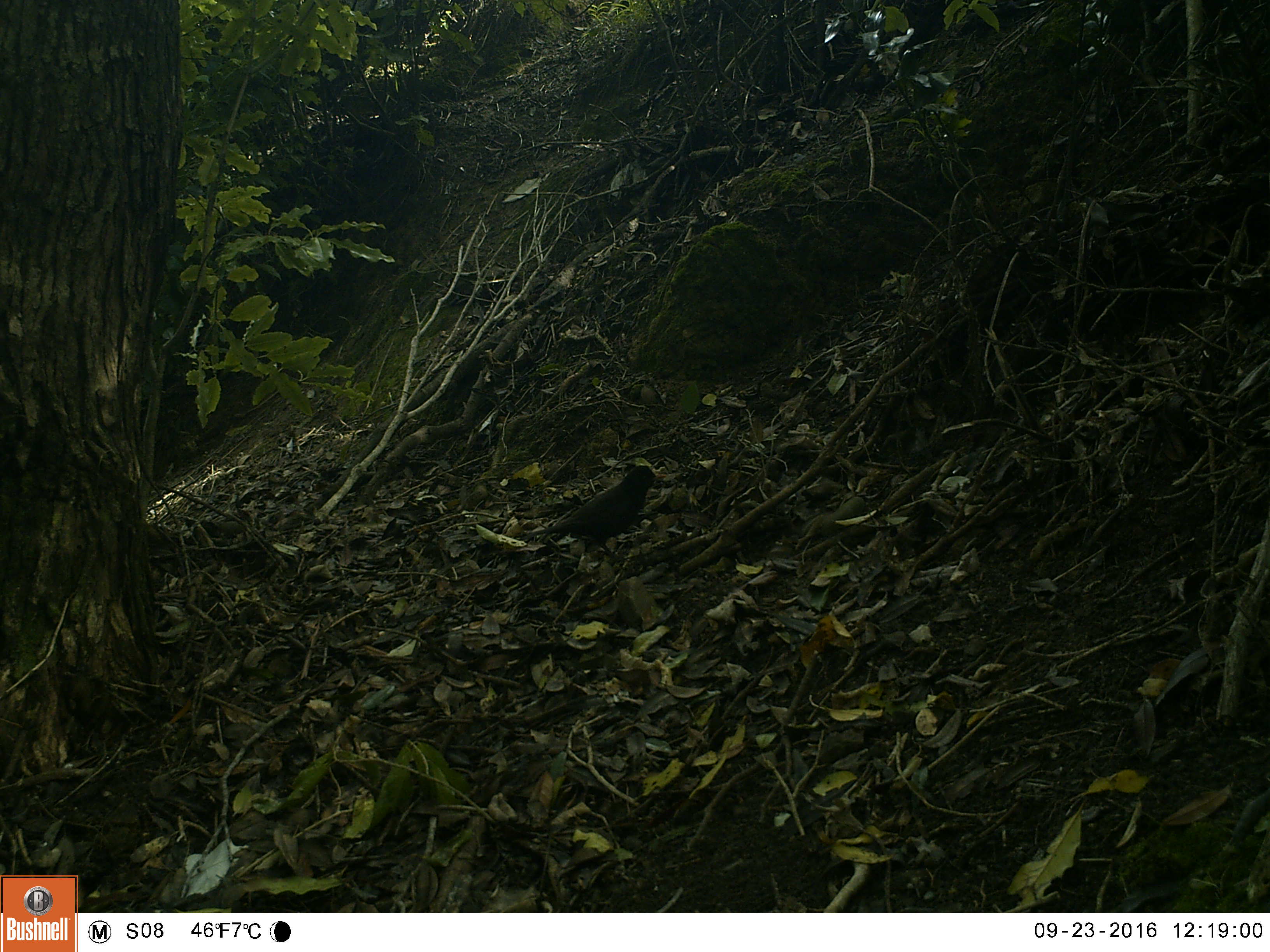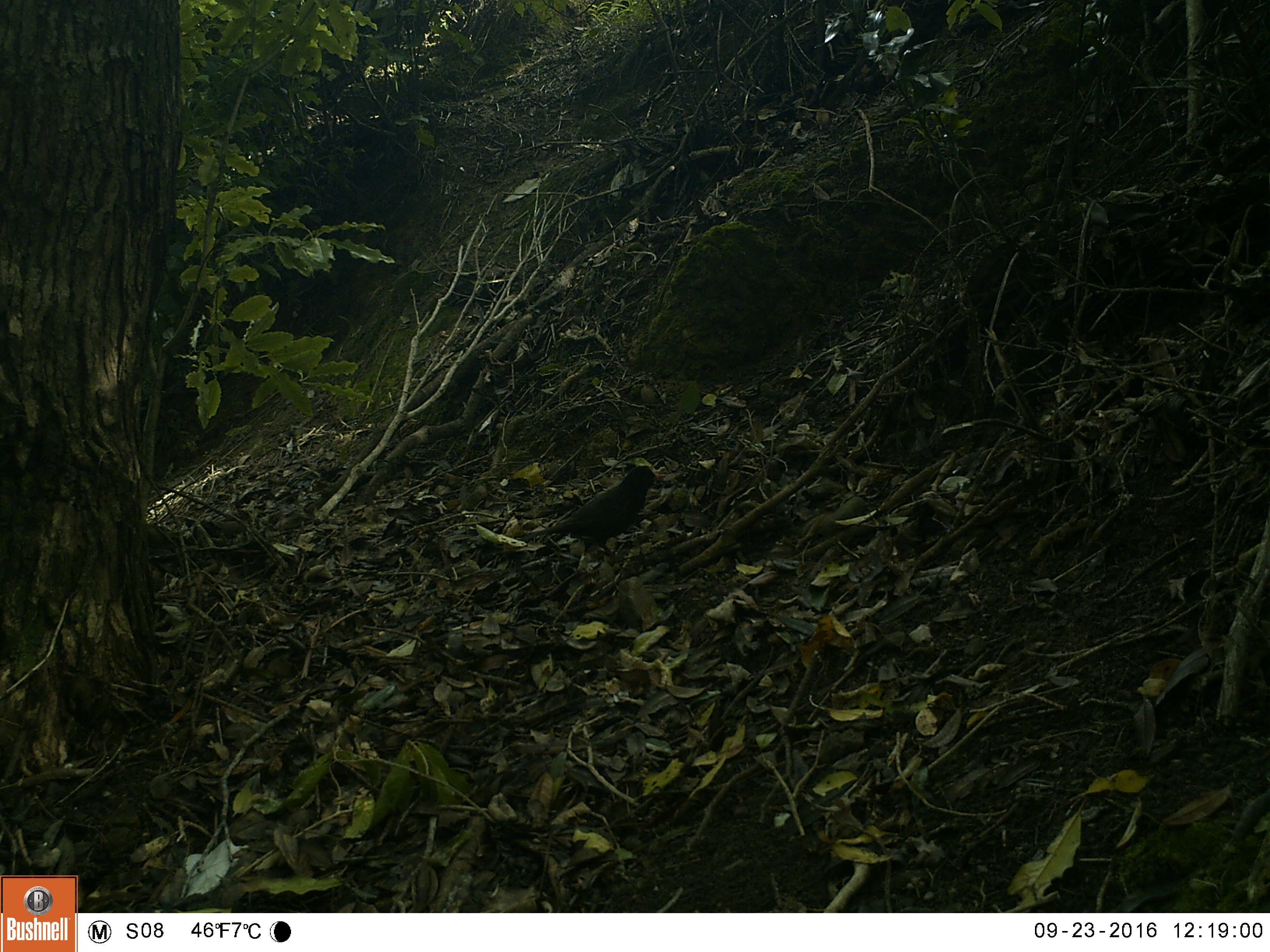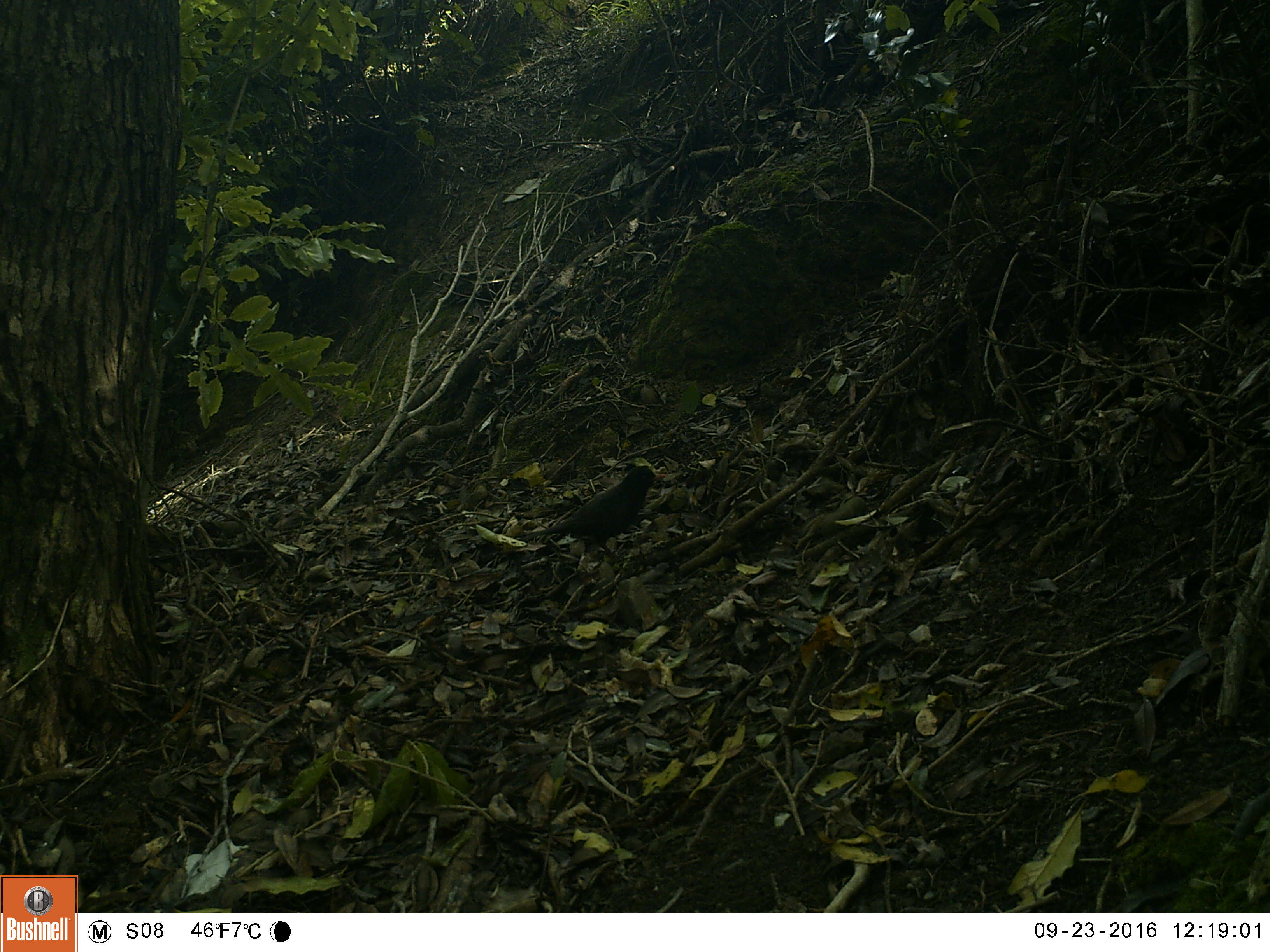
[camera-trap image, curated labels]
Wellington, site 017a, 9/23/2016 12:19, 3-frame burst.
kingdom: Animalia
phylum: Chordata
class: Aves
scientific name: Aves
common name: bird